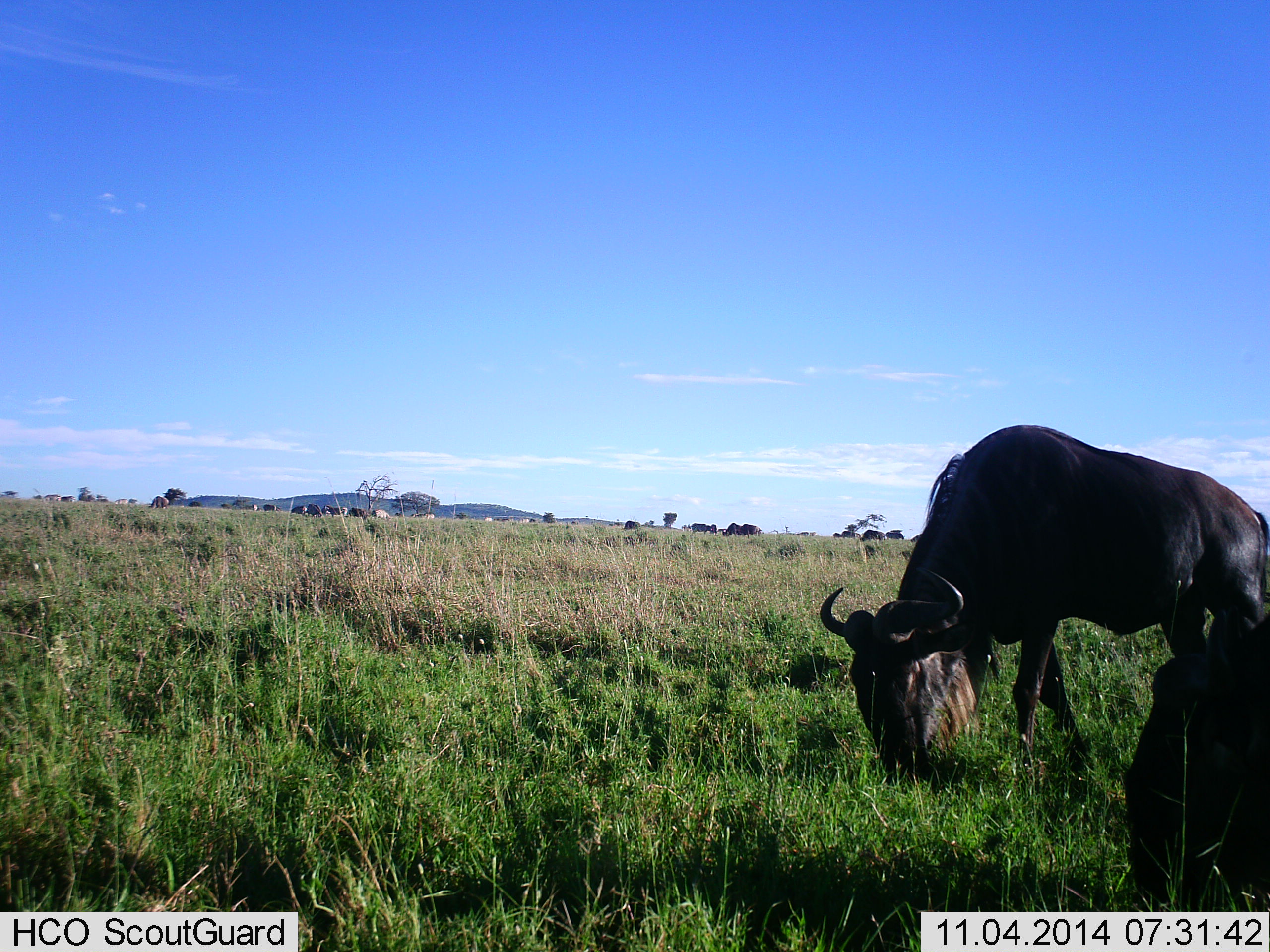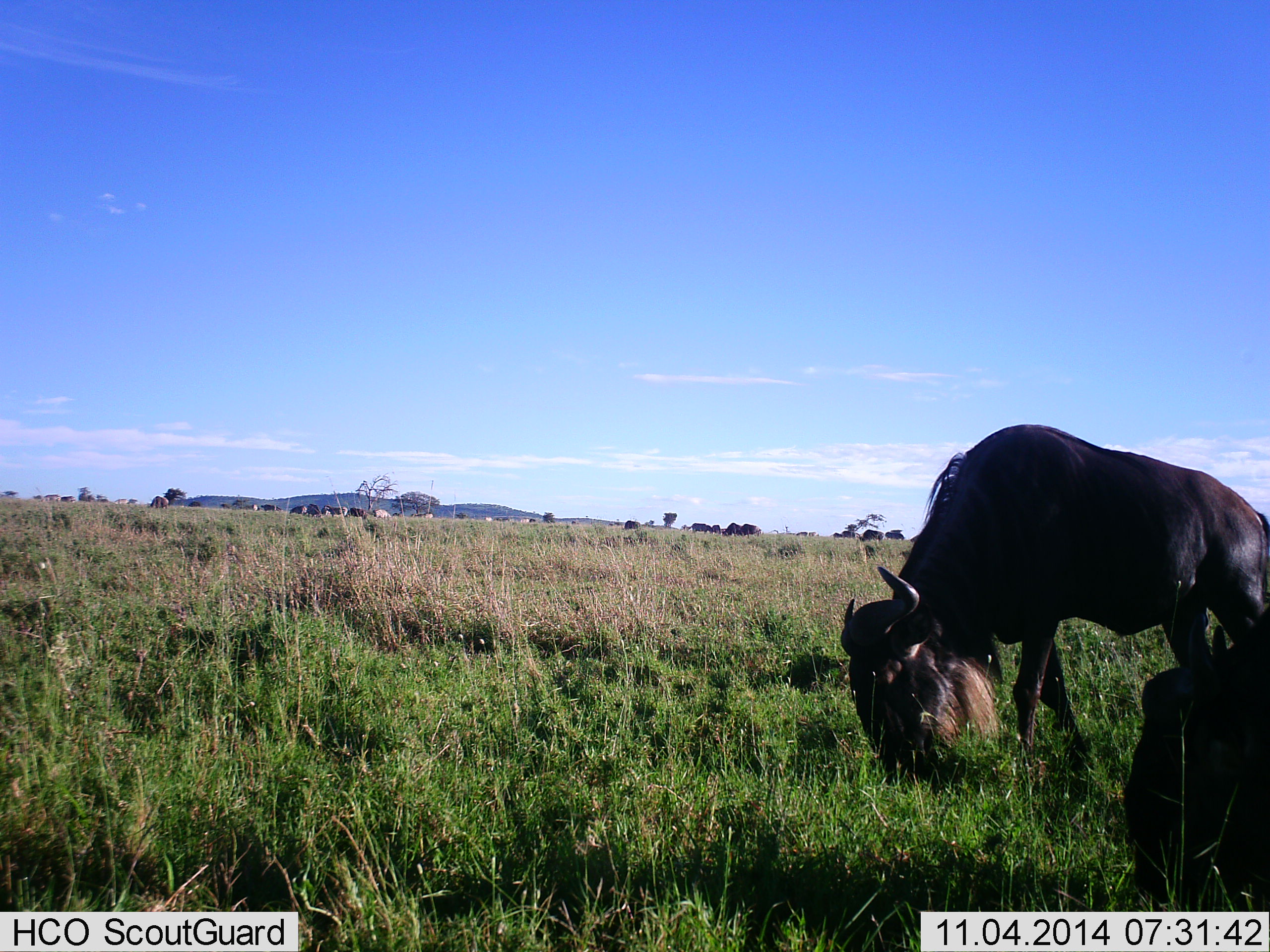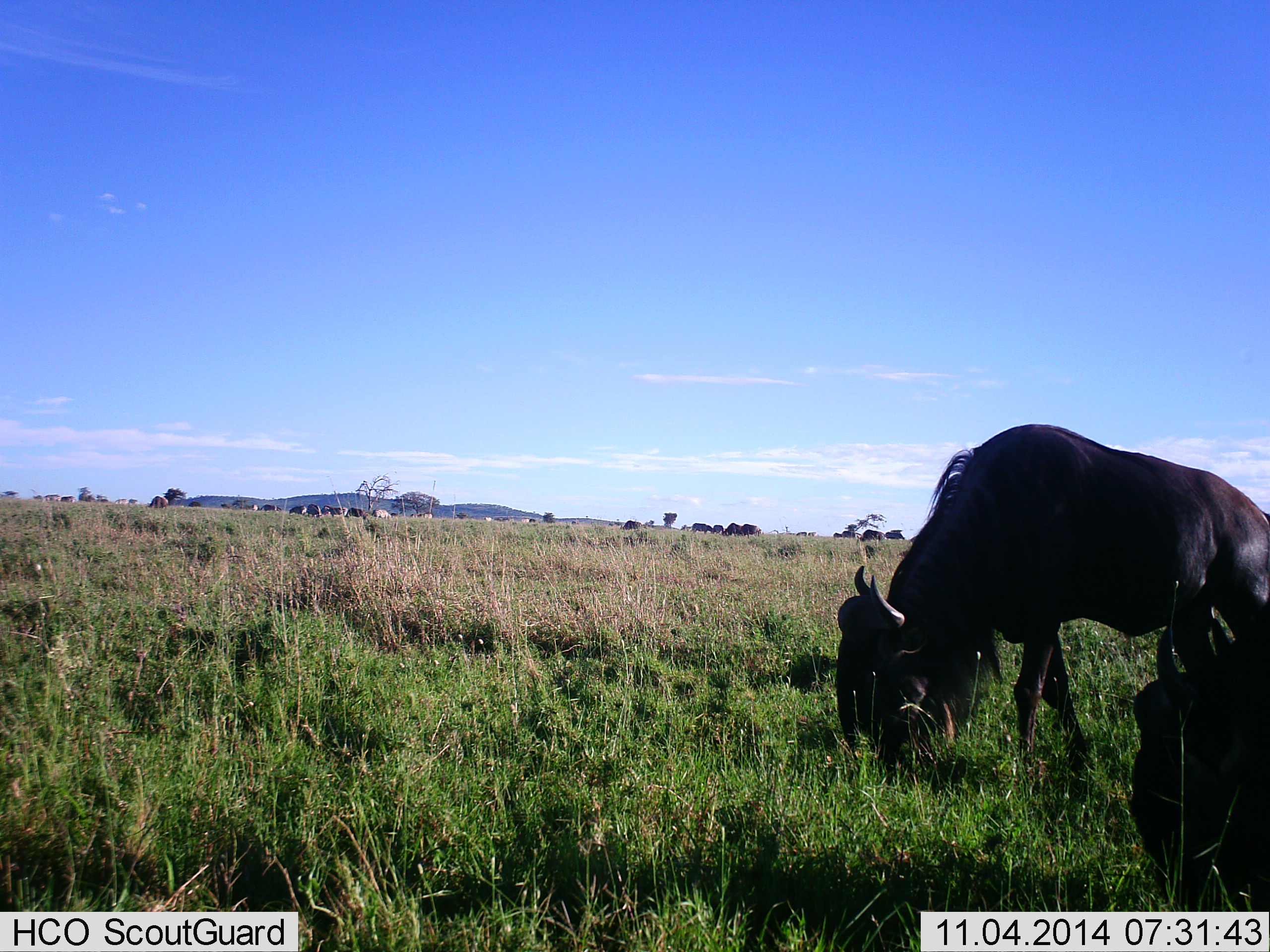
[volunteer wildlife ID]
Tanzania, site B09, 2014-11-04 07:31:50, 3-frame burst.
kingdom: Animalia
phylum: Chordata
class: Mammalia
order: Artiodactyla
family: Bovidae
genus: Connochaetes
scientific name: Connochaetes taurinus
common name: blue wildebeest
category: wildebeest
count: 11-50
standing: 45%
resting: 27%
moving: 45%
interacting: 9%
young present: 0%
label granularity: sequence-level